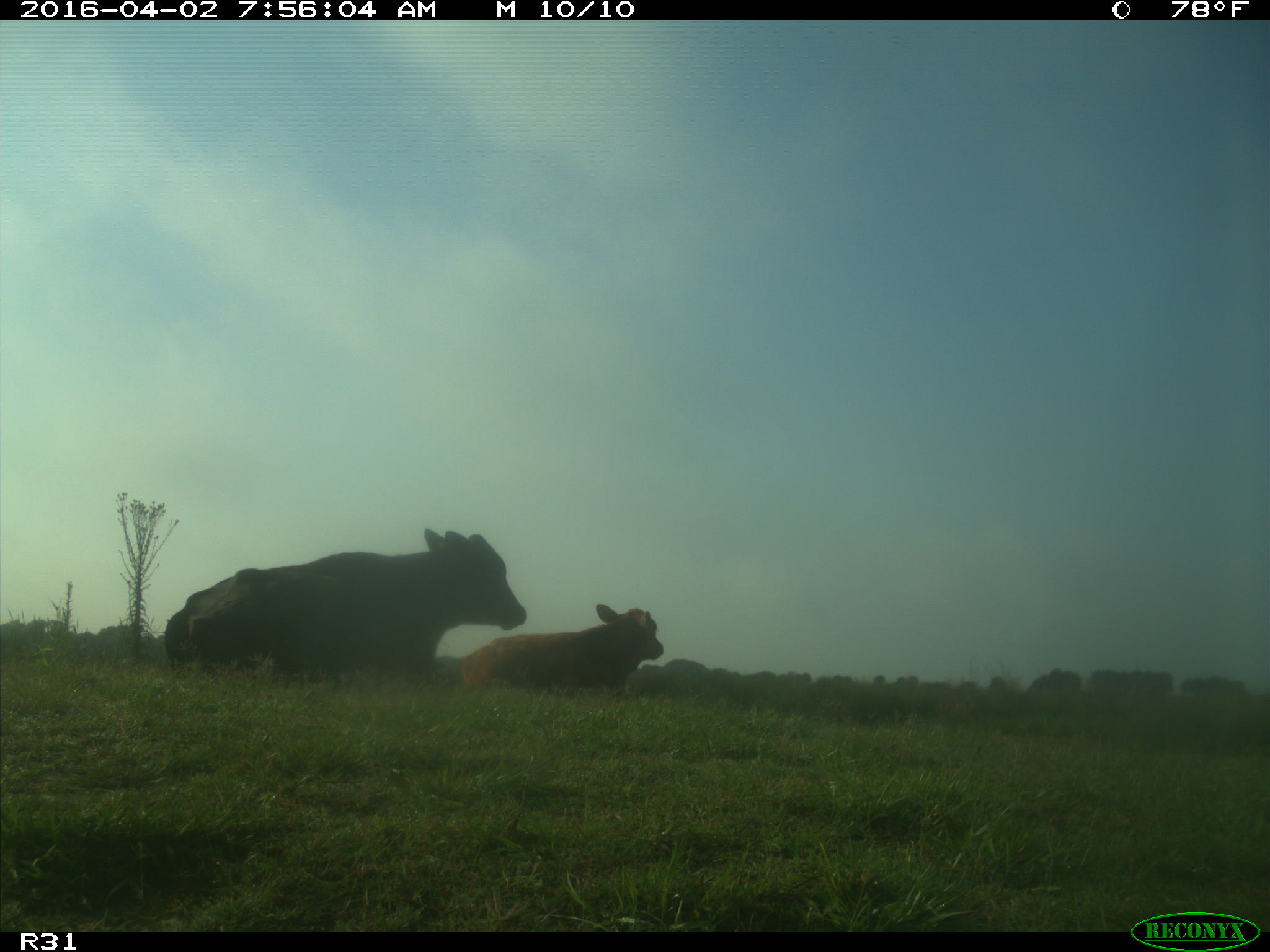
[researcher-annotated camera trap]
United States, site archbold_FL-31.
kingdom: Animalia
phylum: Chordata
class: Mammalia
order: Artiodactyla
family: Bovidae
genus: Bos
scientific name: Bos taurus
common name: domestic cow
Bos taurus (domestic cow).